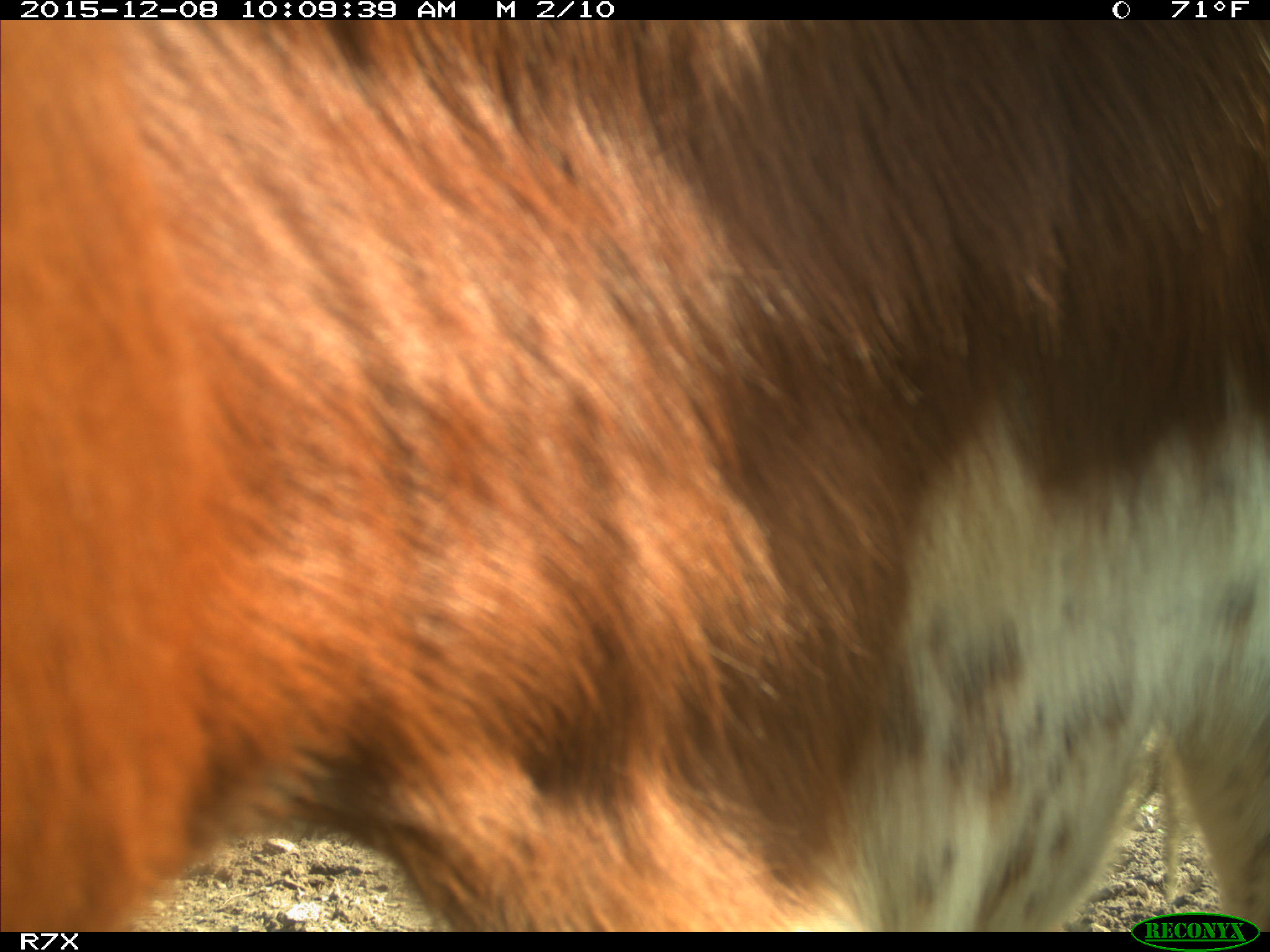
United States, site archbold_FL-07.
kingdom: Animalia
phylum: Chordata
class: Mammalia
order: Artiodactyla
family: Bovidae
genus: Bos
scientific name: Bos taurus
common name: domestic cow